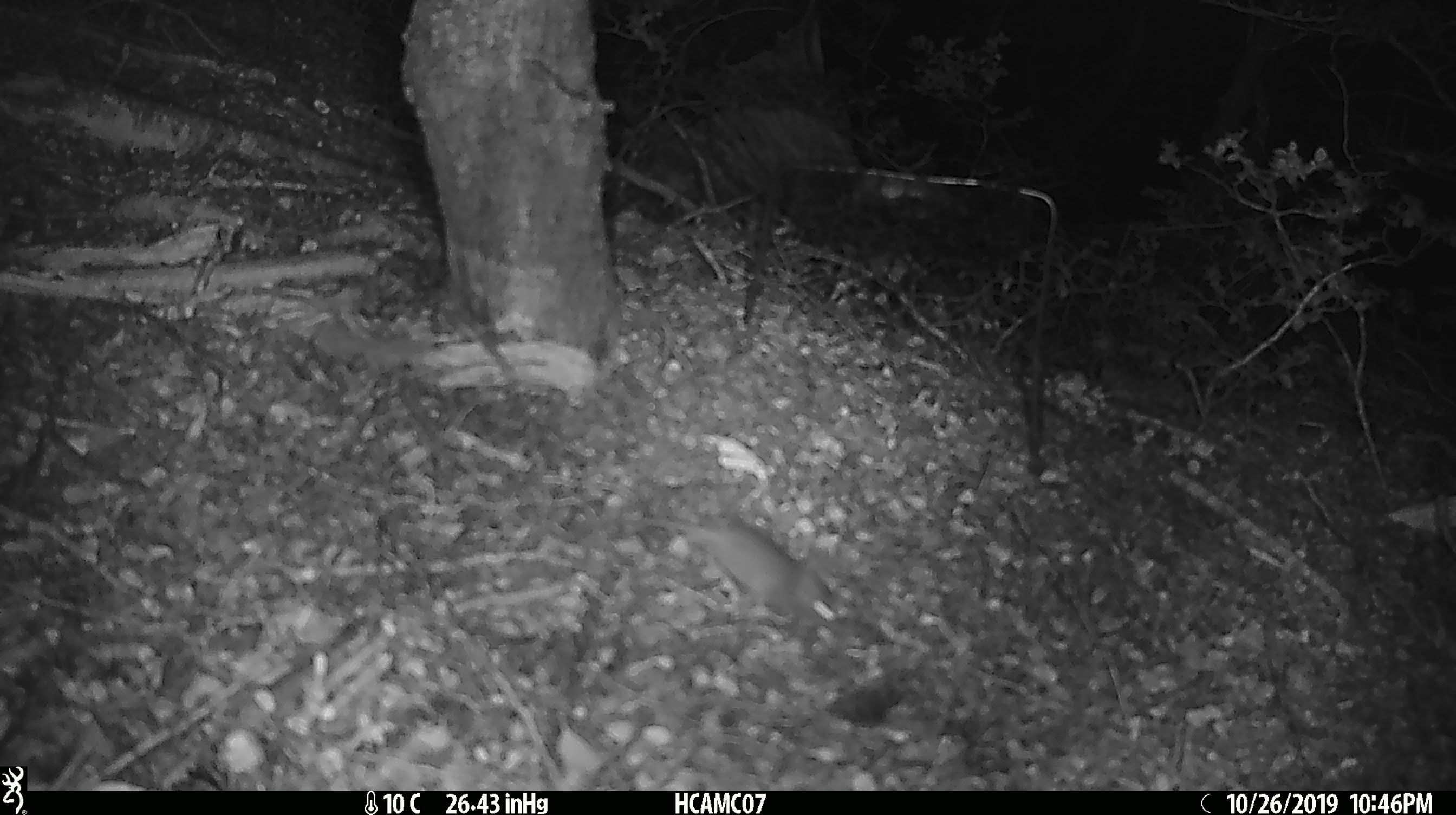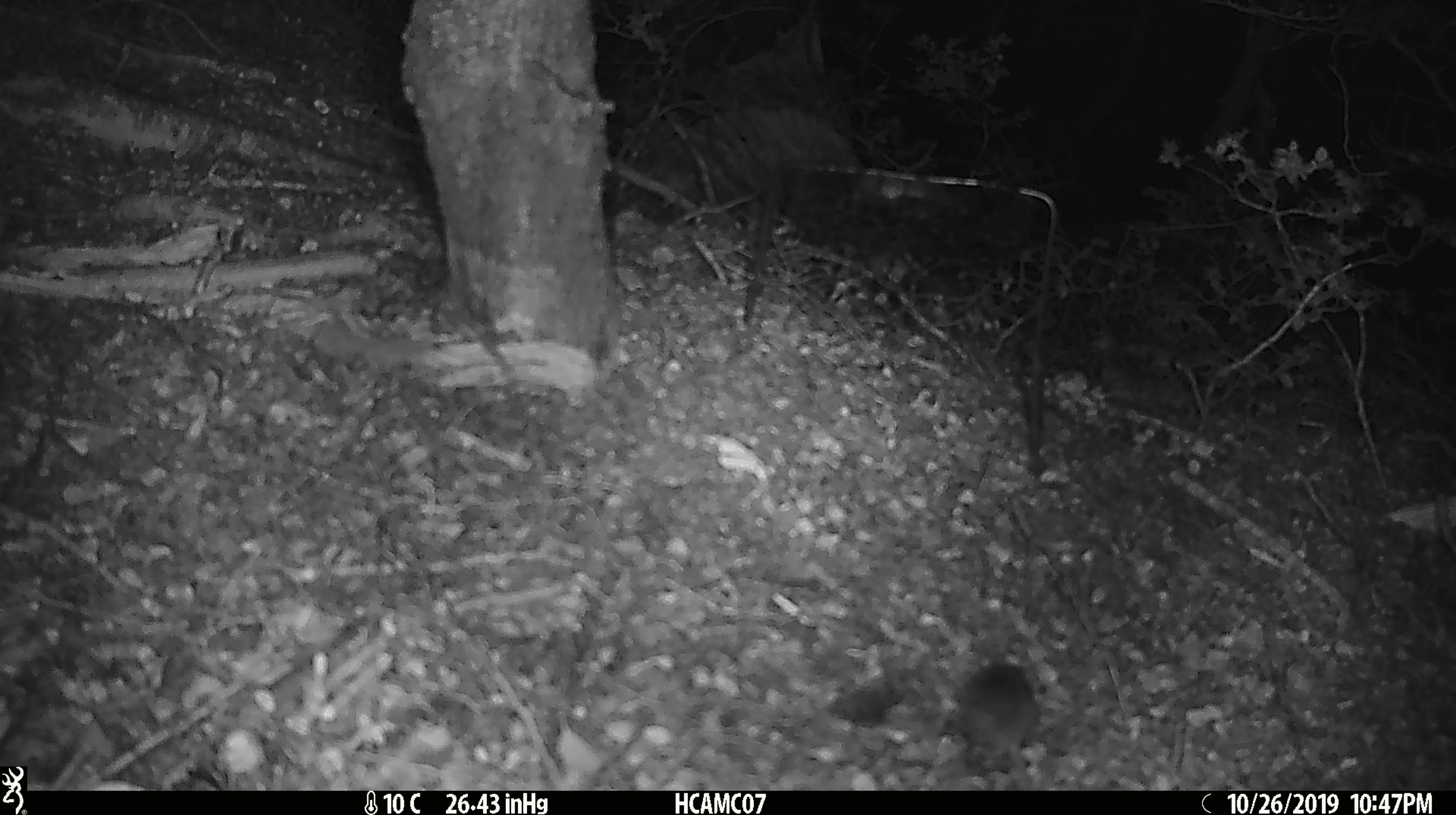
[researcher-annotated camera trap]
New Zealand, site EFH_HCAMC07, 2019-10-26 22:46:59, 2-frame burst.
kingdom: Animalia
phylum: Chordata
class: Mammalia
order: Rodentia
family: Muridae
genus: Mus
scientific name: Mus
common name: mouse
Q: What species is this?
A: Mouse (Mus).